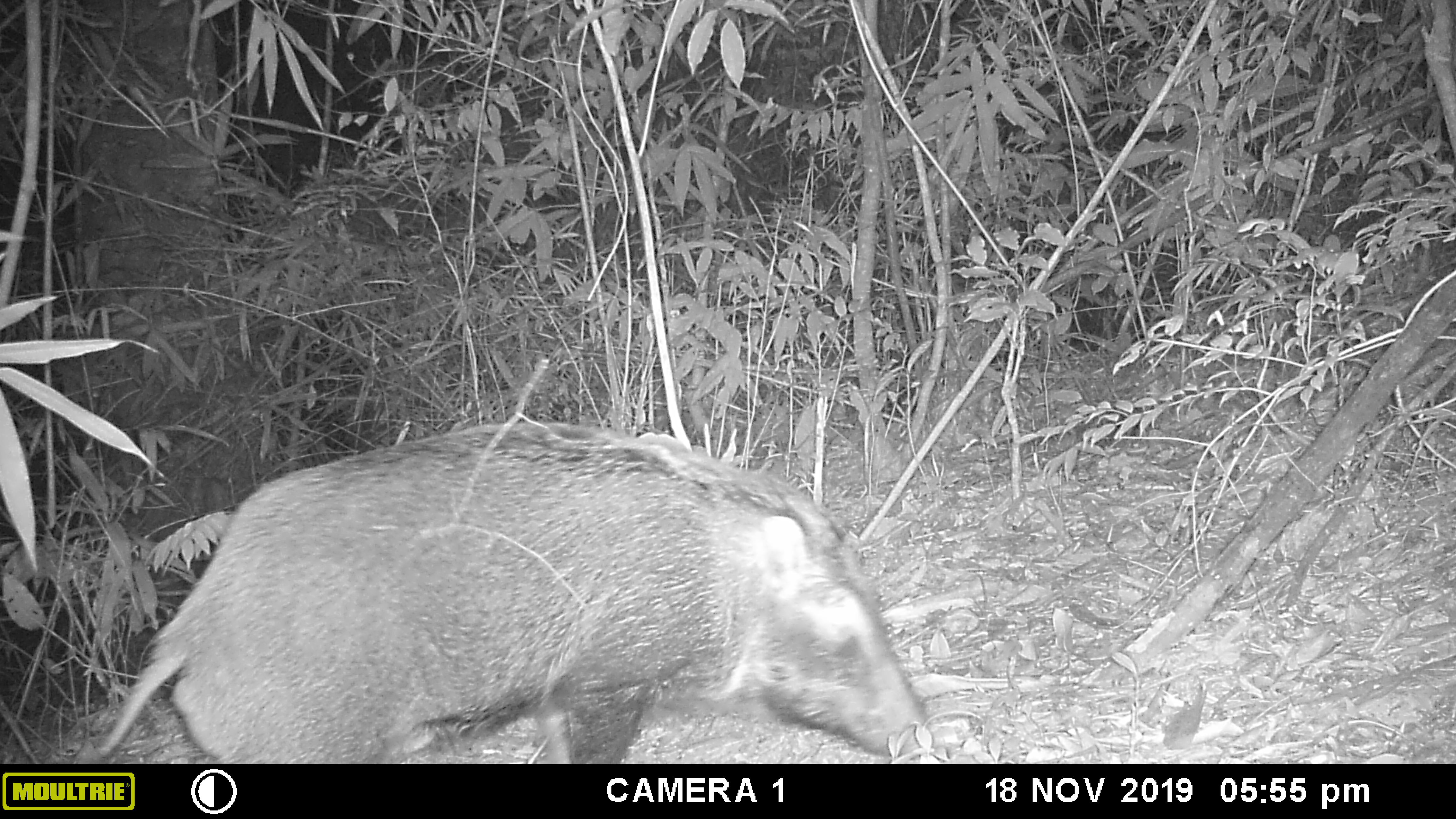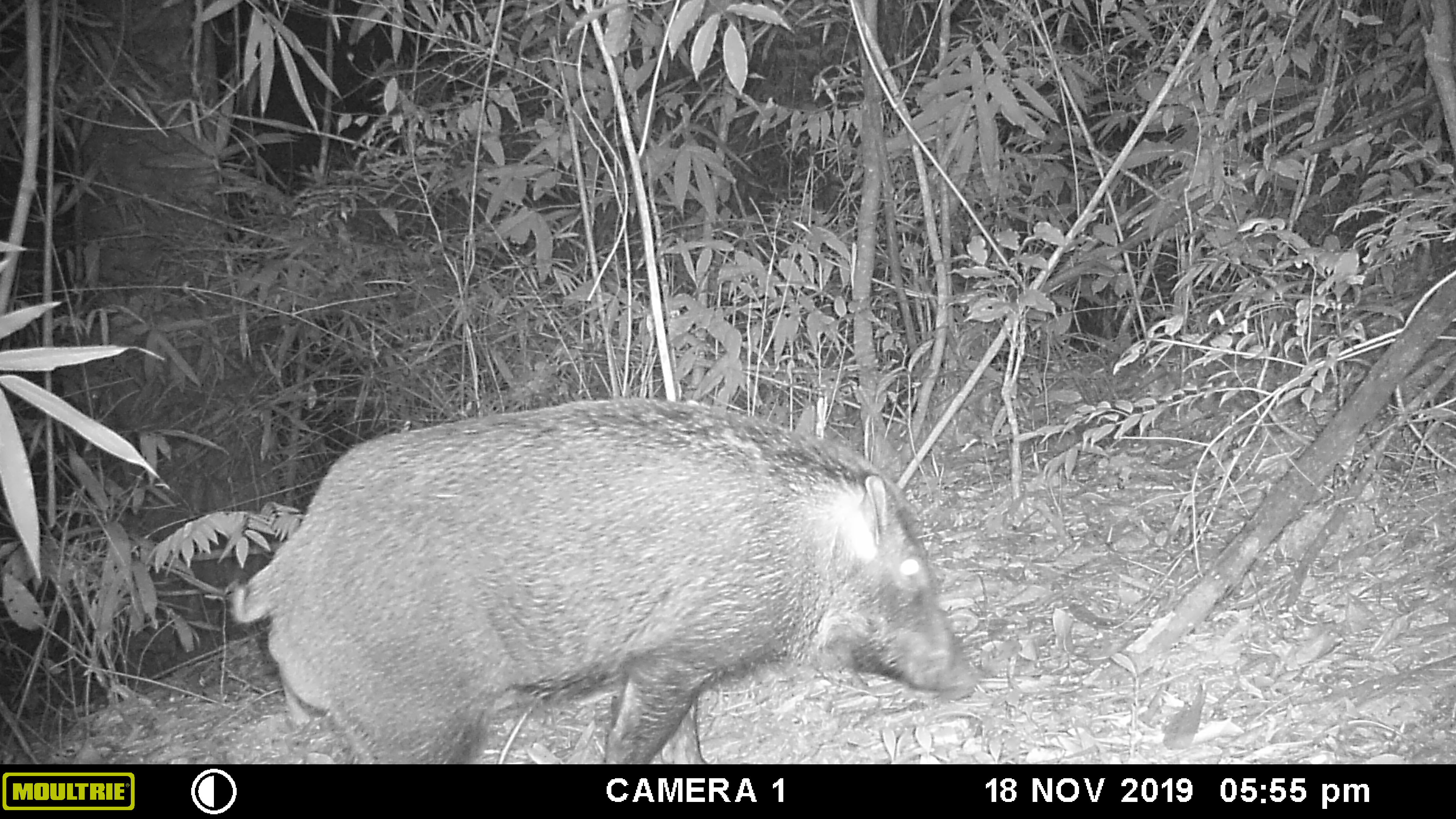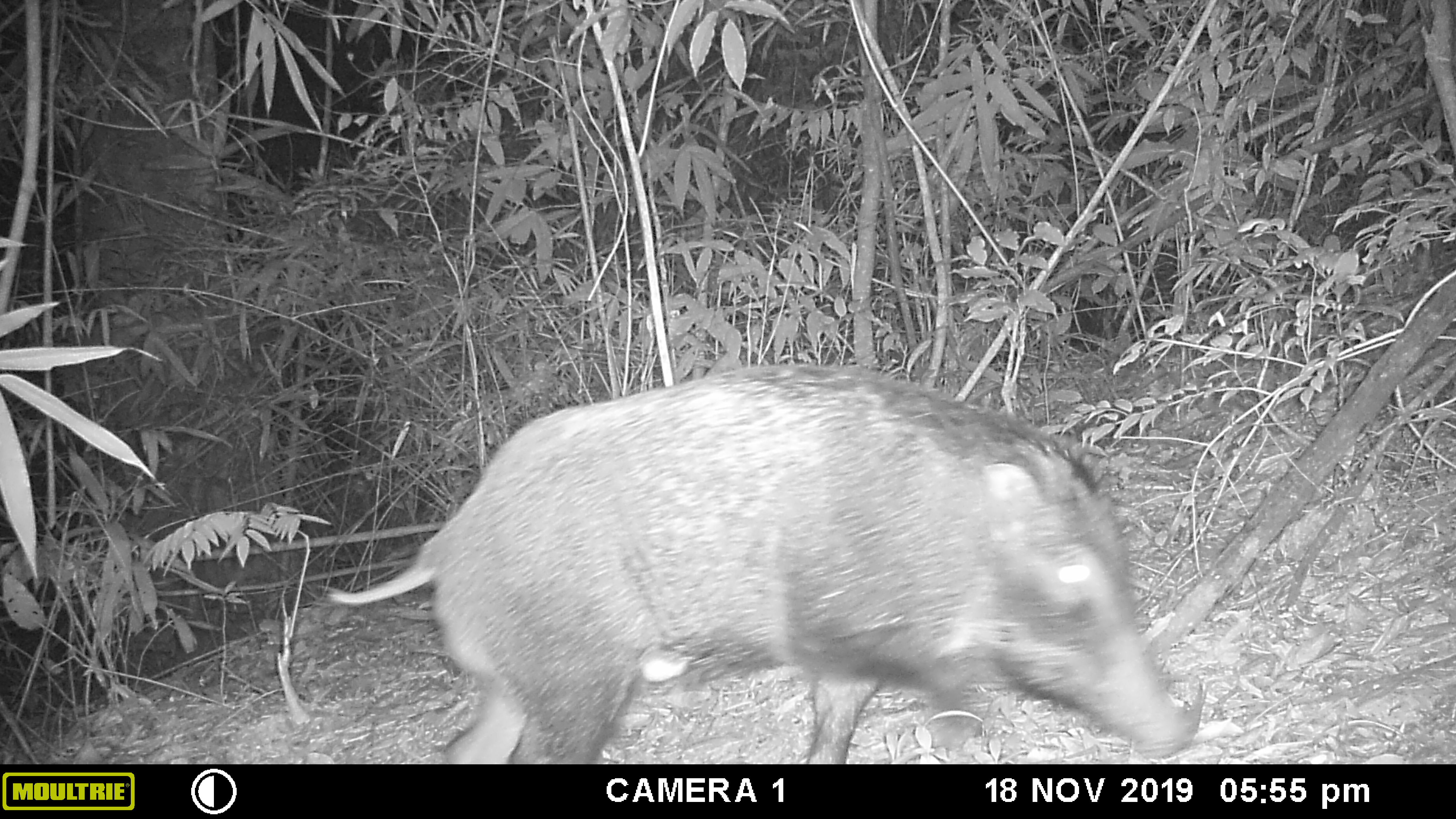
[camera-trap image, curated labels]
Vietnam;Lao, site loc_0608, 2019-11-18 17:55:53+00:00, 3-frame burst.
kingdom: Animalia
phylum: Chordata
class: Mammalia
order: Artiodactyla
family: Suidae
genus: Sus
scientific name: Sus scrofa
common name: eurasian wild pig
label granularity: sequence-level